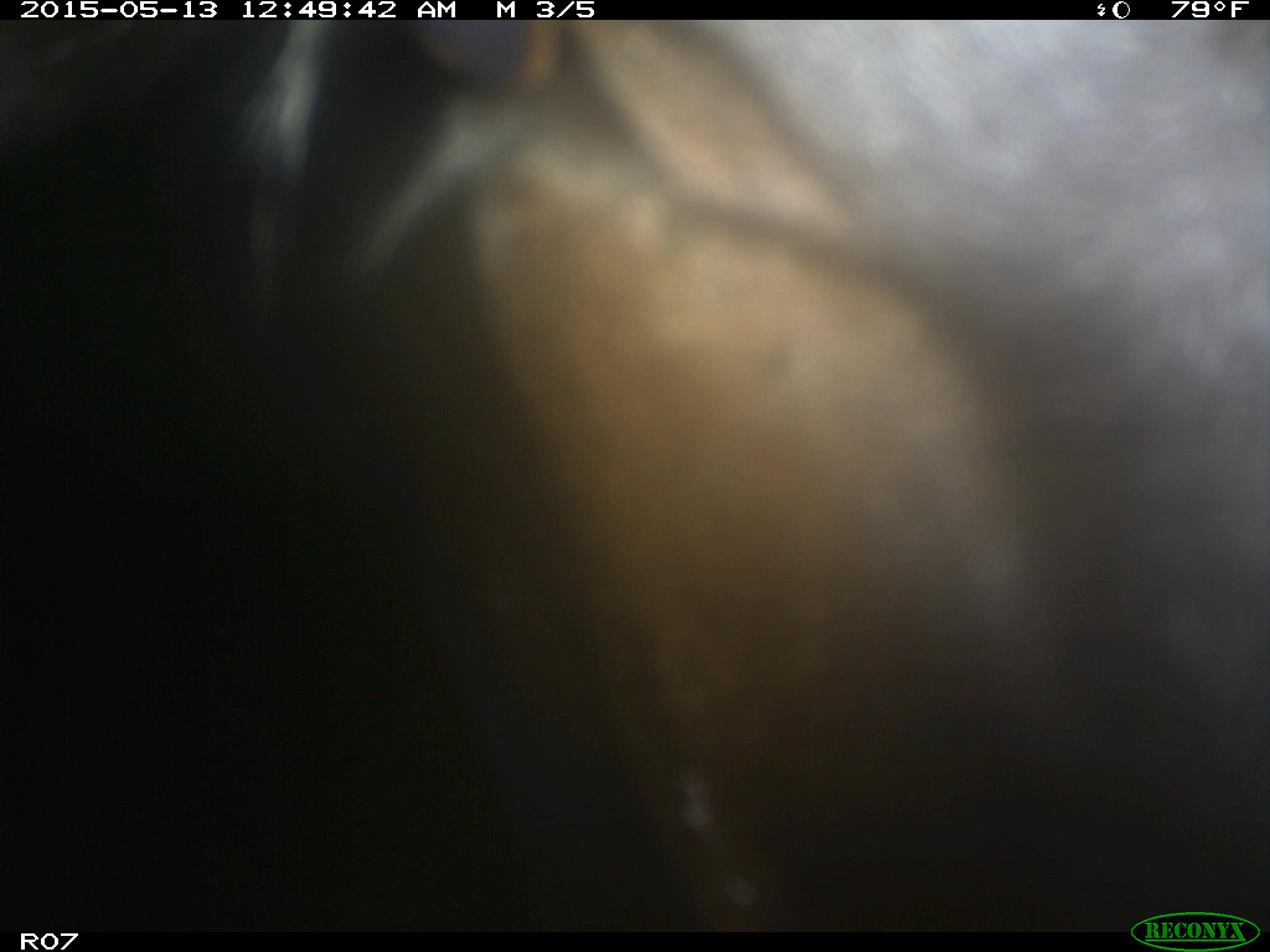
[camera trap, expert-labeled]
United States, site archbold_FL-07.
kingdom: Animalia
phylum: Chordata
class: Mammalia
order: Artiodactyla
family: Bovidae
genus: Bos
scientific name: Bos taurus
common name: domestic cow